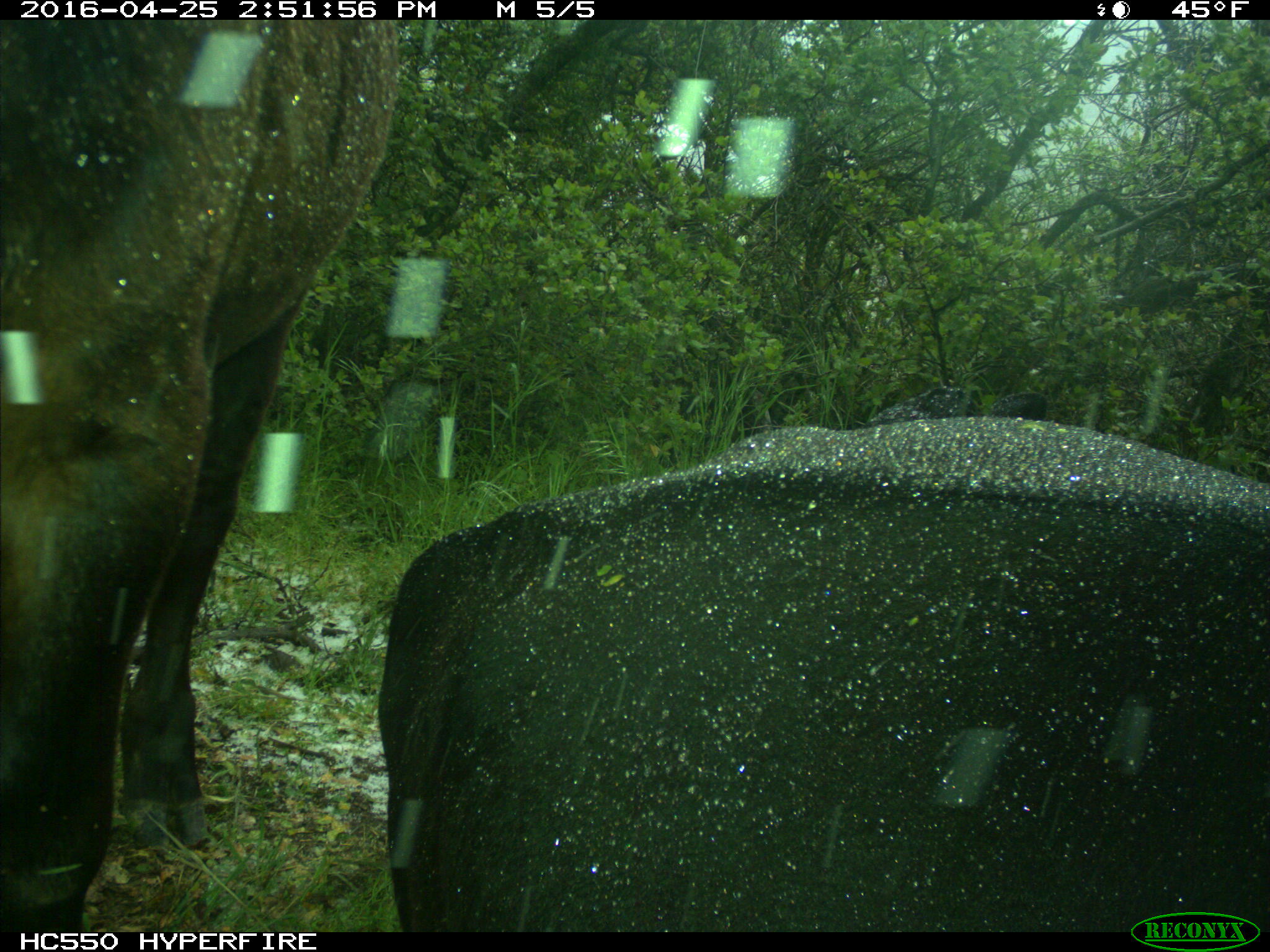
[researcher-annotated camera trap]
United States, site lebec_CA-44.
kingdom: Animalia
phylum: Chordata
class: Mammalia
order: Artiodactyla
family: Bovidae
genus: Bos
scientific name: Bos taurus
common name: domestic cow